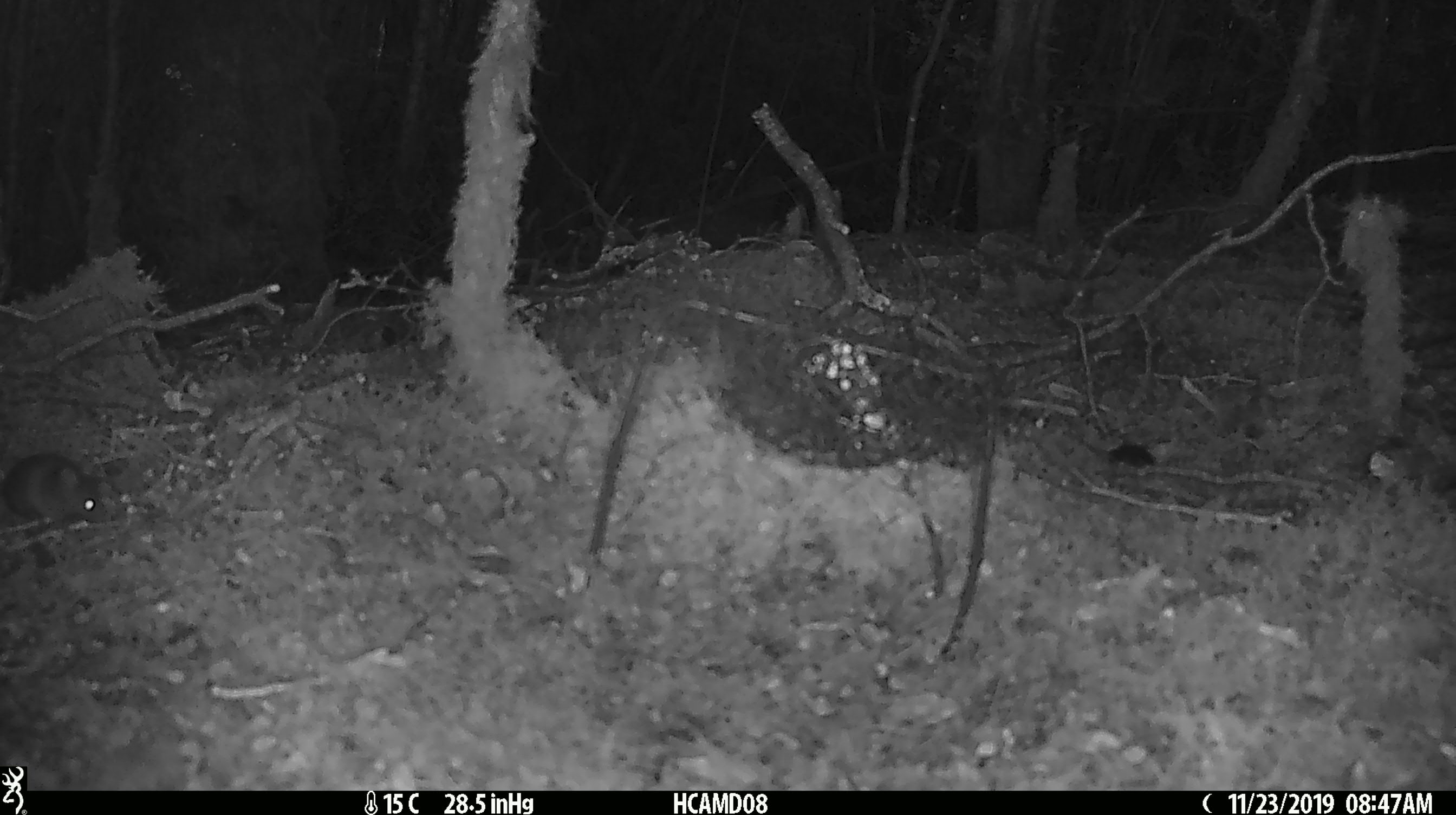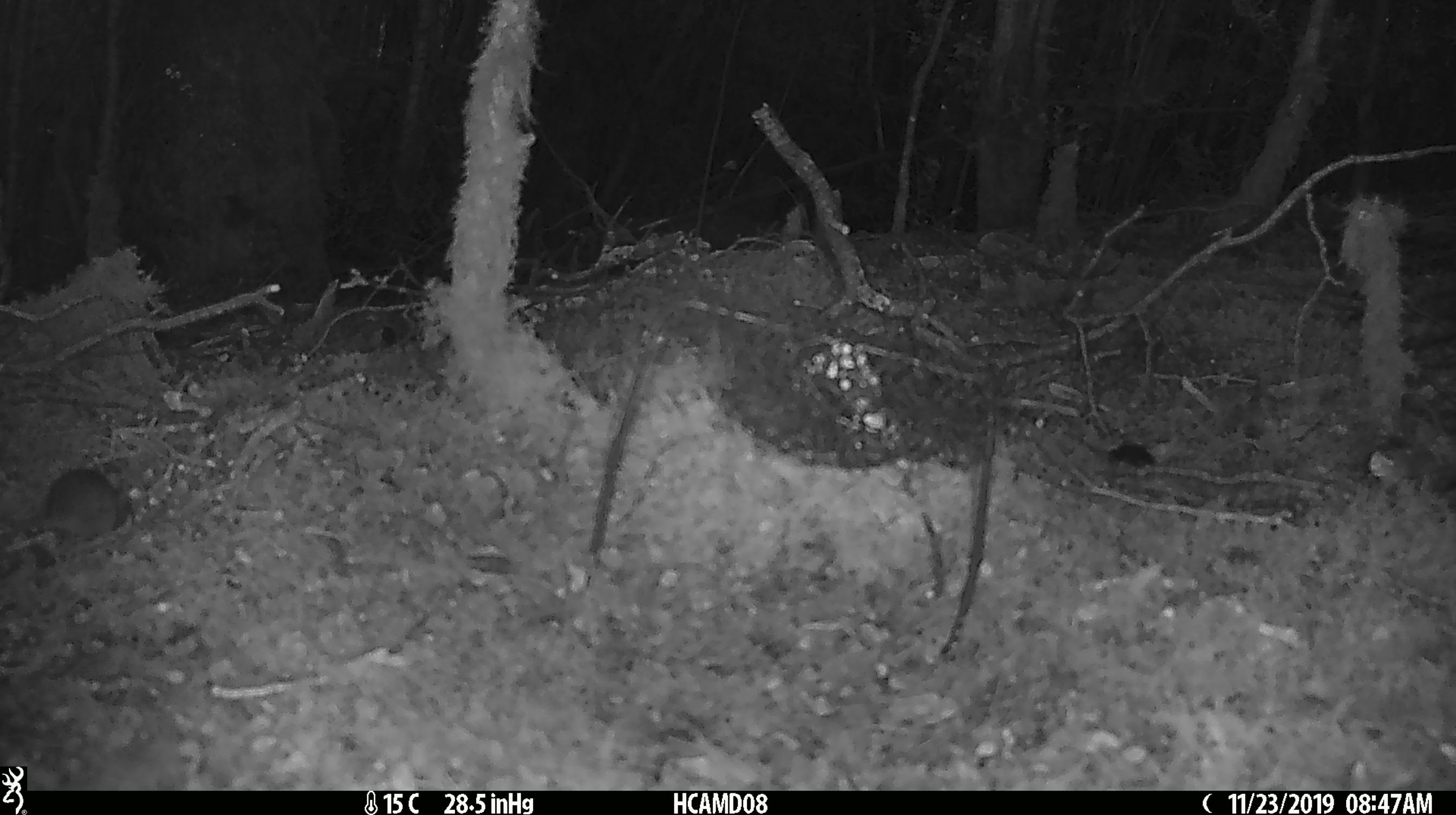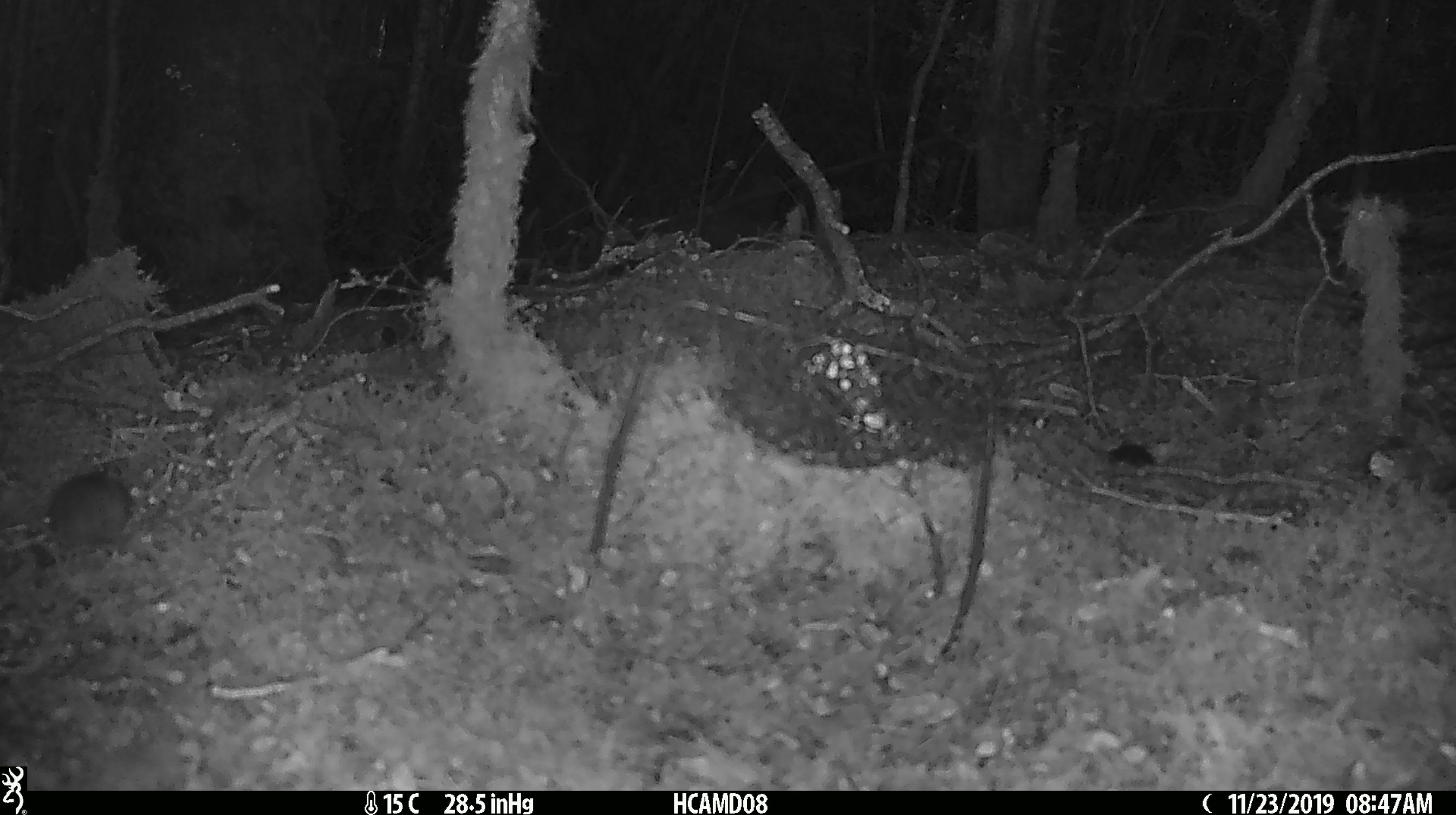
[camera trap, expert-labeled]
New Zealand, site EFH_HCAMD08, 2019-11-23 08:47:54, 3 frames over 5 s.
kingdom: Animalia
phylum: Chordata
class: Mammalia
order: Rodentia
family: Muridae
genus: Mus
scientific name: Mus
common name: mouse